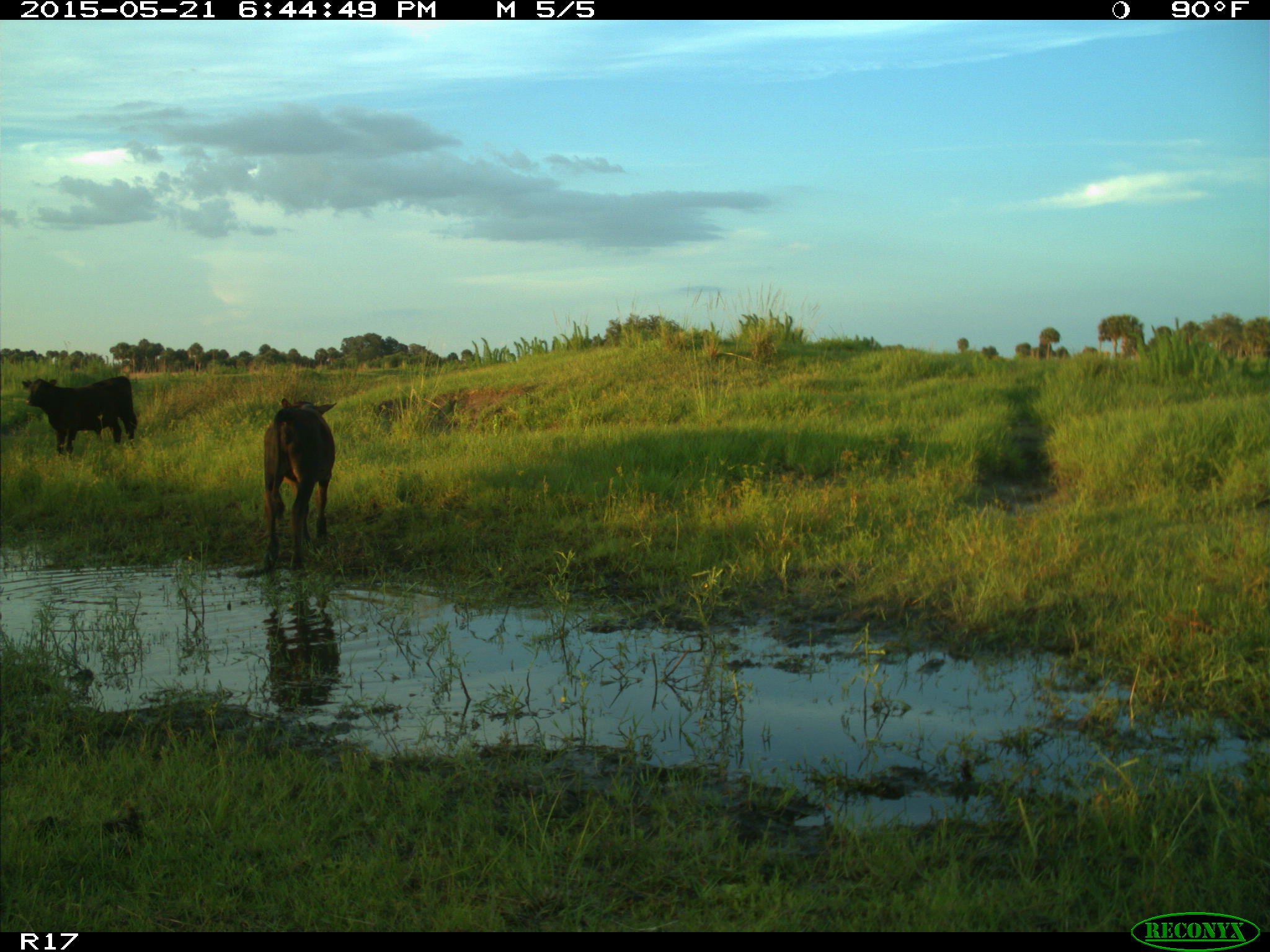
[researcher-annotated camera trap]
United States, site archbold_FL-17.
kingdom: Animalia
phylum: Chordata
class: Mammalia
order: Artiodactyla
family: Bovidae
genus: Bos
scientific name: Bos taurus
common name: domestic cow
Bos taurus (domestic cow).